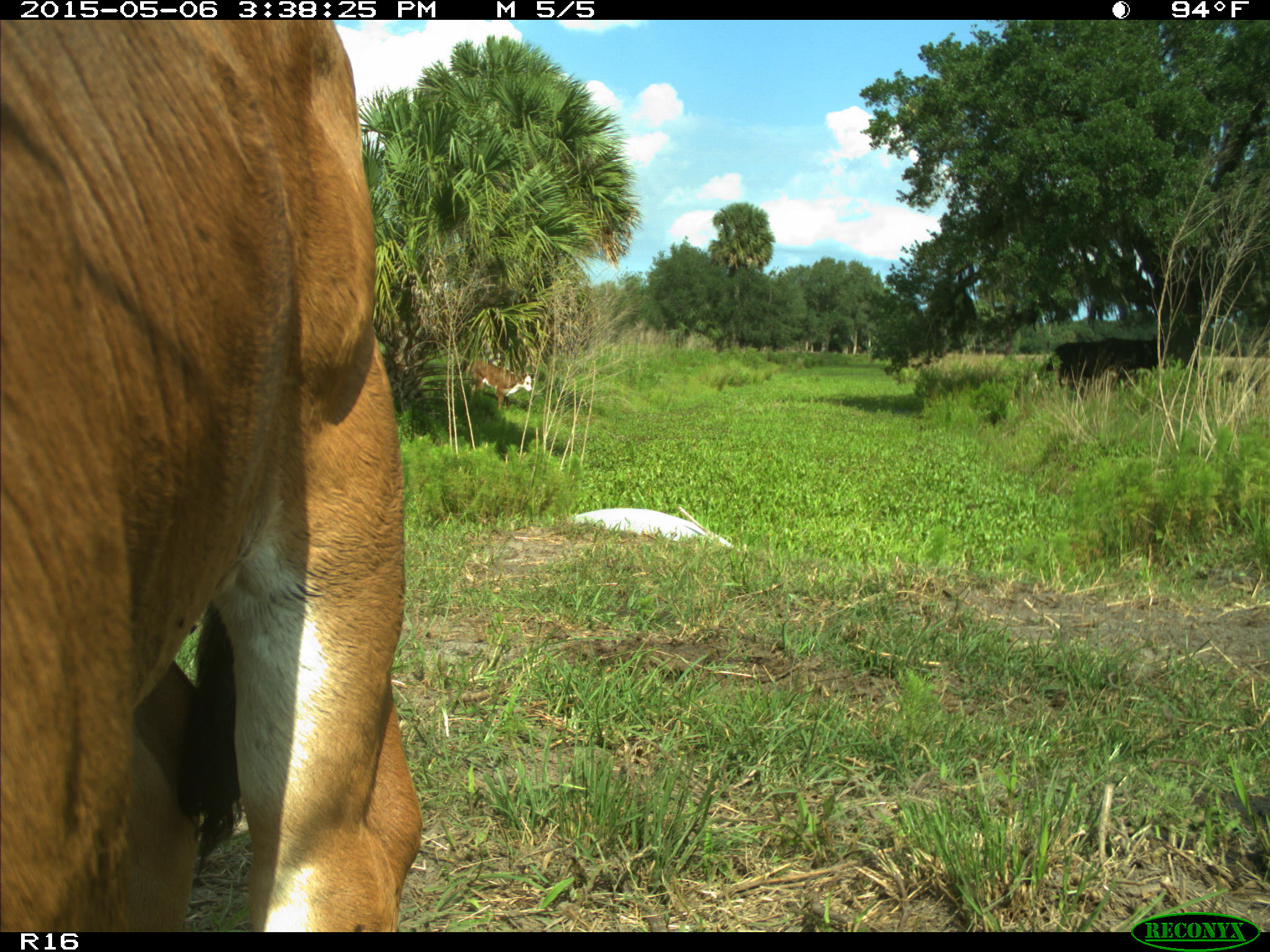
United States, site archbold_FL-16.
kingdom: Animalia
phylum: Chordata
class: Mammalia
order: Artiodactyla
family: Bovidae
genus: Bos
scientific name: Bos taurus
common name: domestic cow